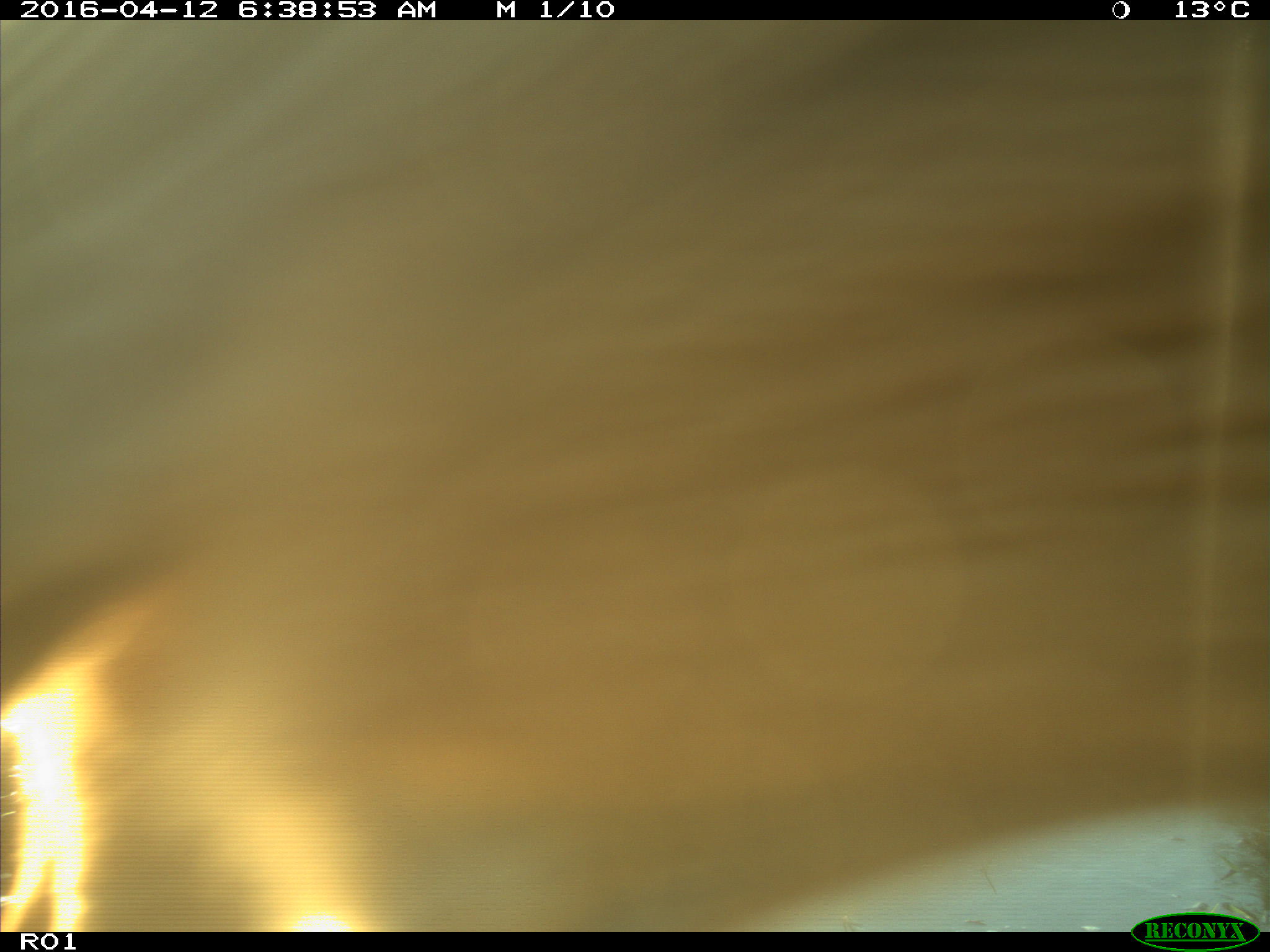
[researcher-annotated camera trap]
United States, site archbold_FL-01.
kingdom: Animalia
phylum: Chordata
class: Mammalia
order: Artiodactyla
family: Bovidae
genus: Bos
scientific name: Bos taurus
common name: domestic cow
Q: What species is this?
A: Bos taurus (domestic cow).